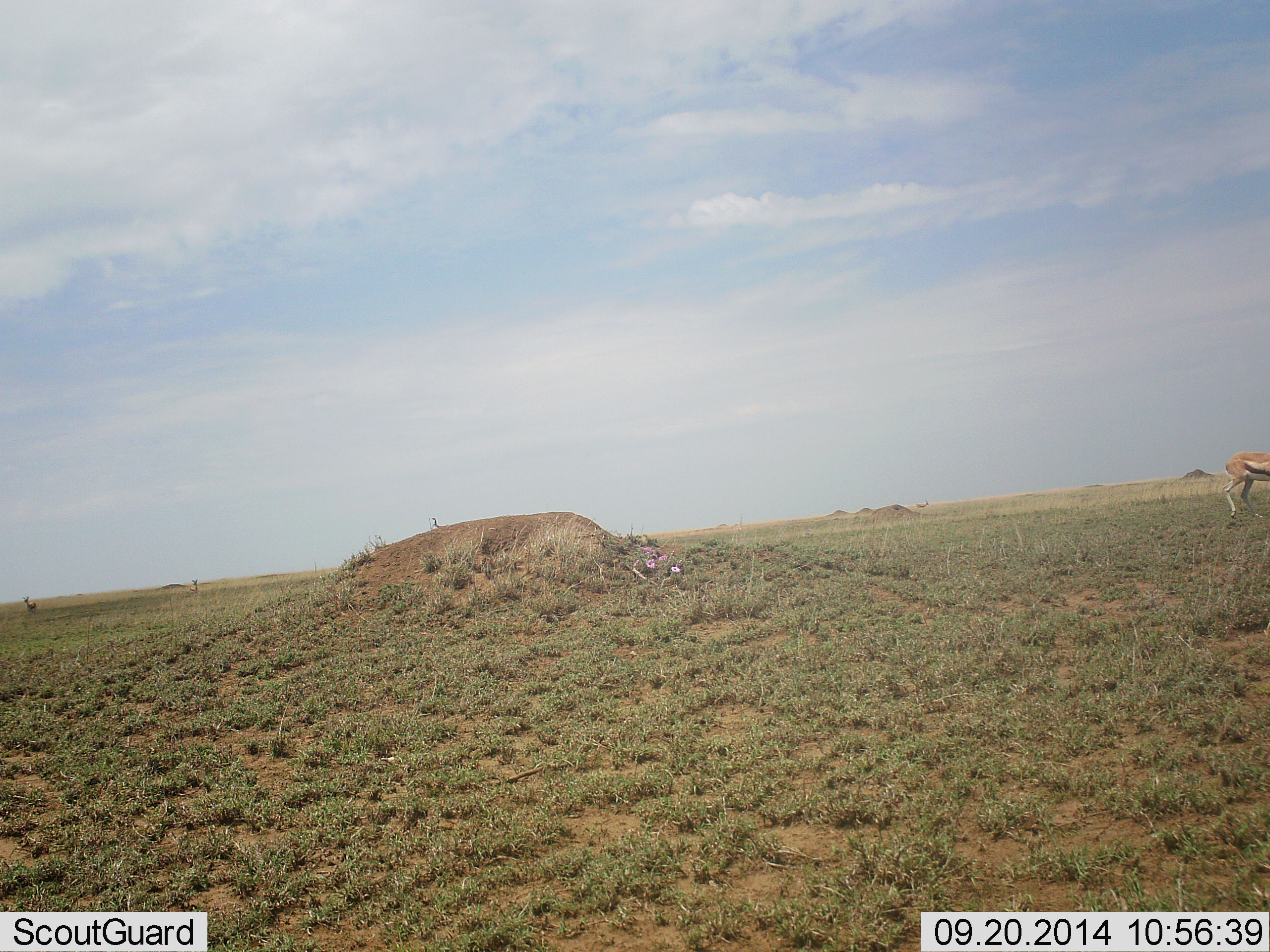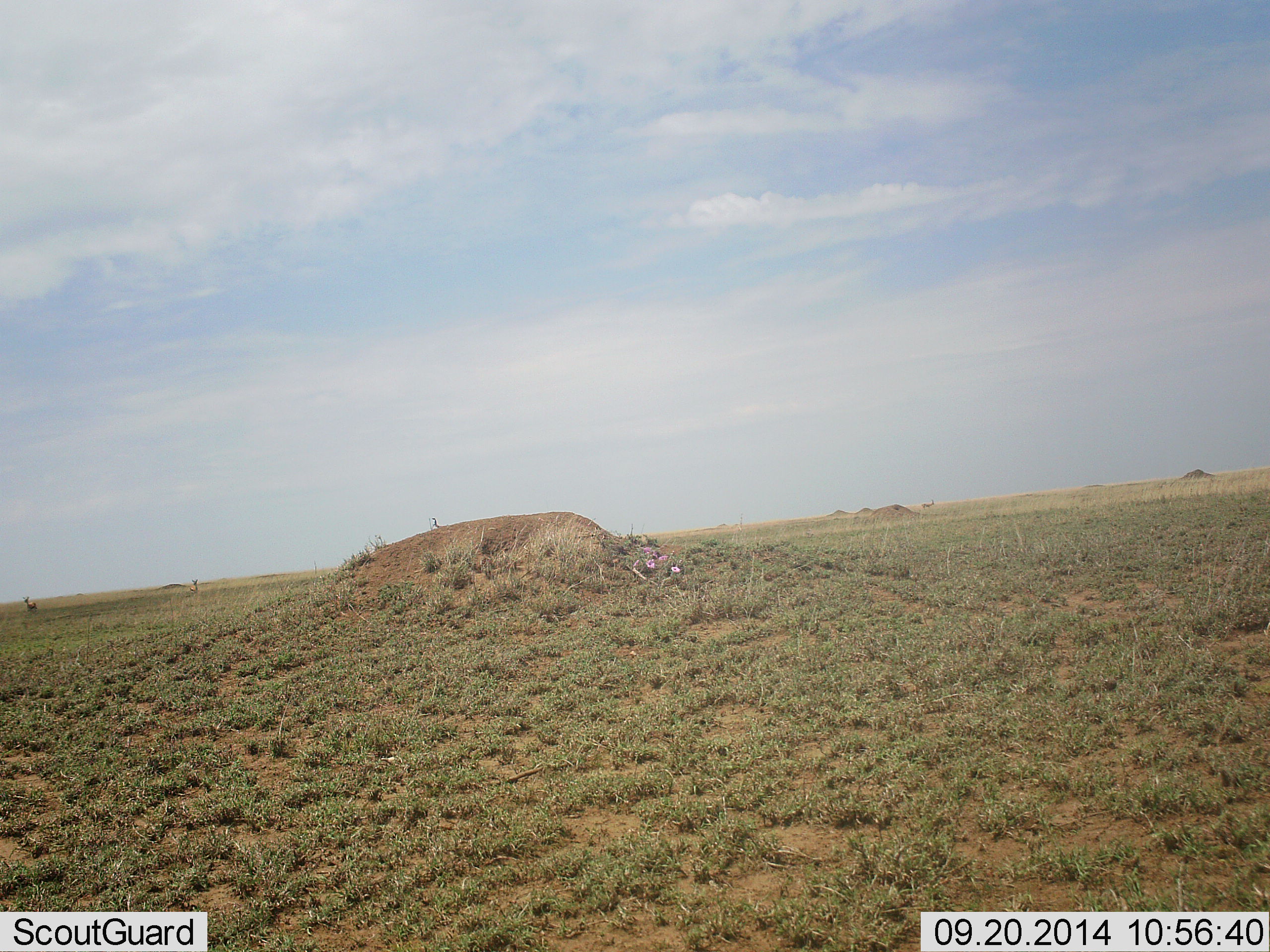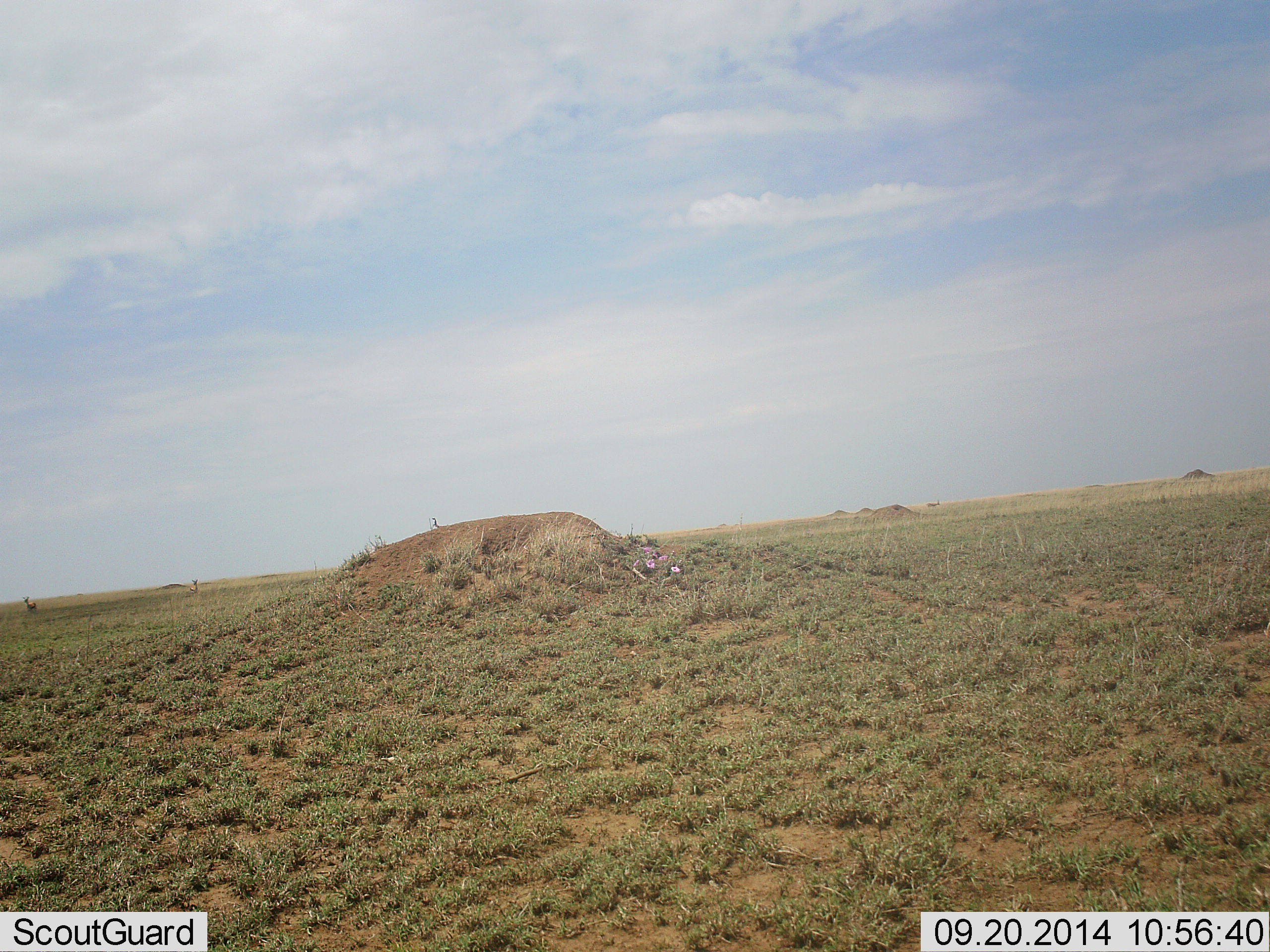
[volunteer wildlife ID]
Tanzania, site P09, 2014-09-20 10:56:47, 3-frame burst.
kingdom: Animalia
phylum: Chordata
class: Mammalia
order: Artiodactyla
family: Bovidae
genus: Eudorcas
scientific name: Eudorcas thomsonii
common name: thomson's gazelle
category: gazellethomsons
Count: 1.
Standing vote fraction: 30%.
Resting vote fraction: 0%.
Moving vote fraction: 100%.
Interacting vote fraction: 0%.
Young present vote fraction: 0%.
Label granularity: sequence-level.